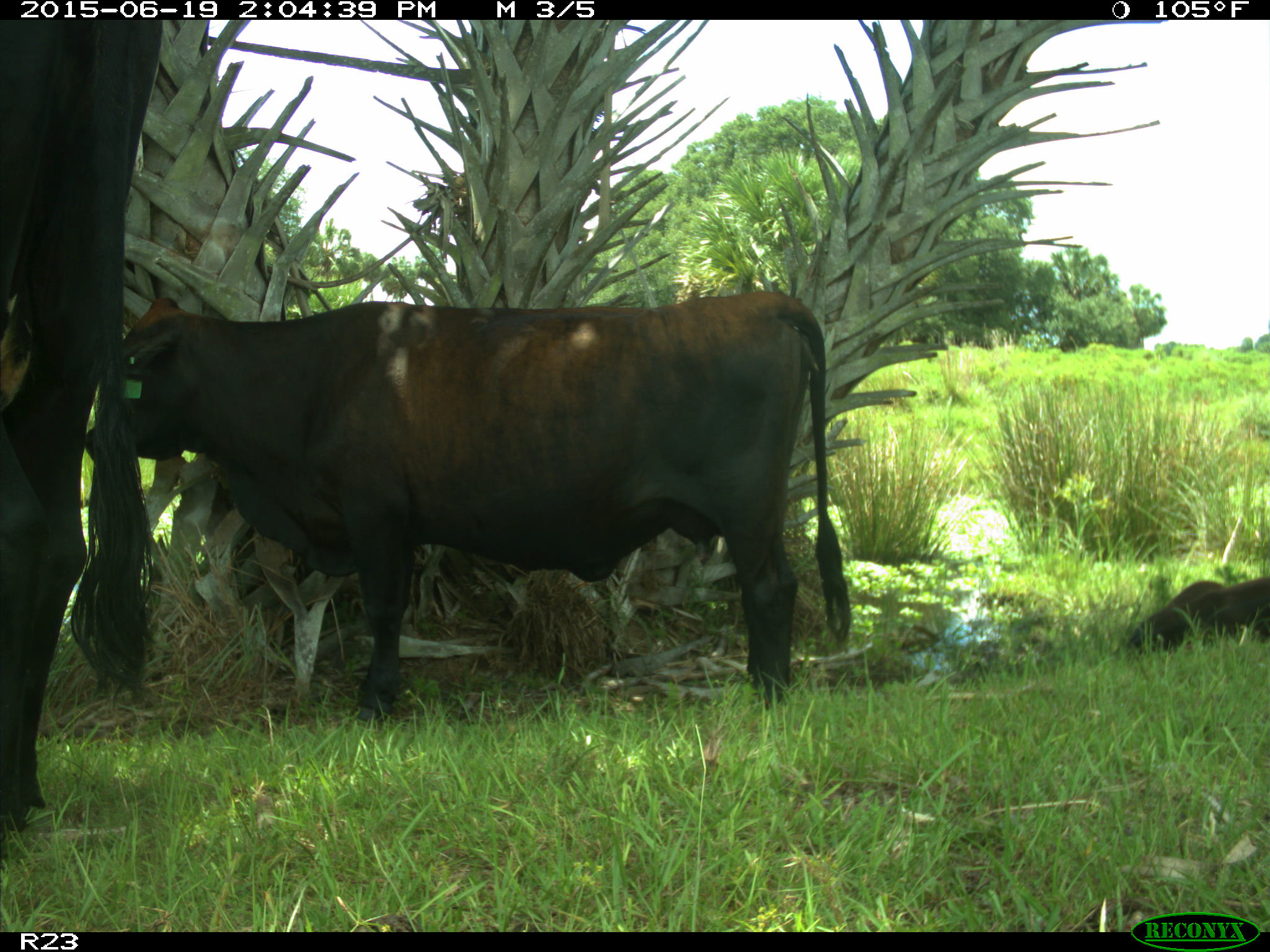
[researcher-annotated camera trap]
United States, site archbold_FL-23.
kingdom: Animalia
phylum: Chordata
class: Mammalia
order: Artiodactyla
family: Bovidae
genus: Bos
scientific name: Bos taurus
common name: domestic cow